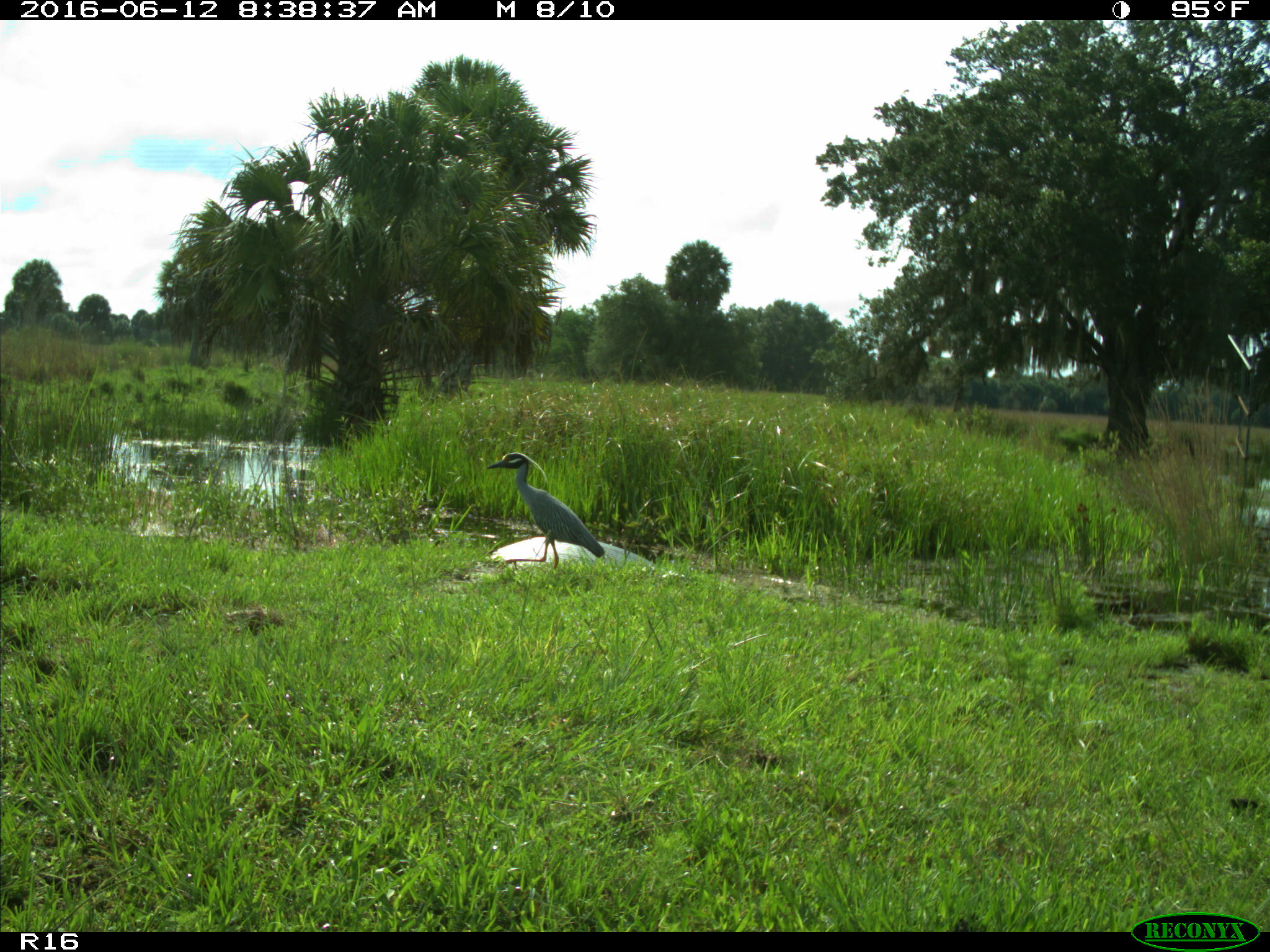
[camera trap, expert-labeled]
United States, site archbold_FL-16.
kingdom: Animalia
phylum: Chordata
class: Aves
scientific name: Aves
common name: birds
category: unidentified bird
Unidentified bird (birds) (Aves).